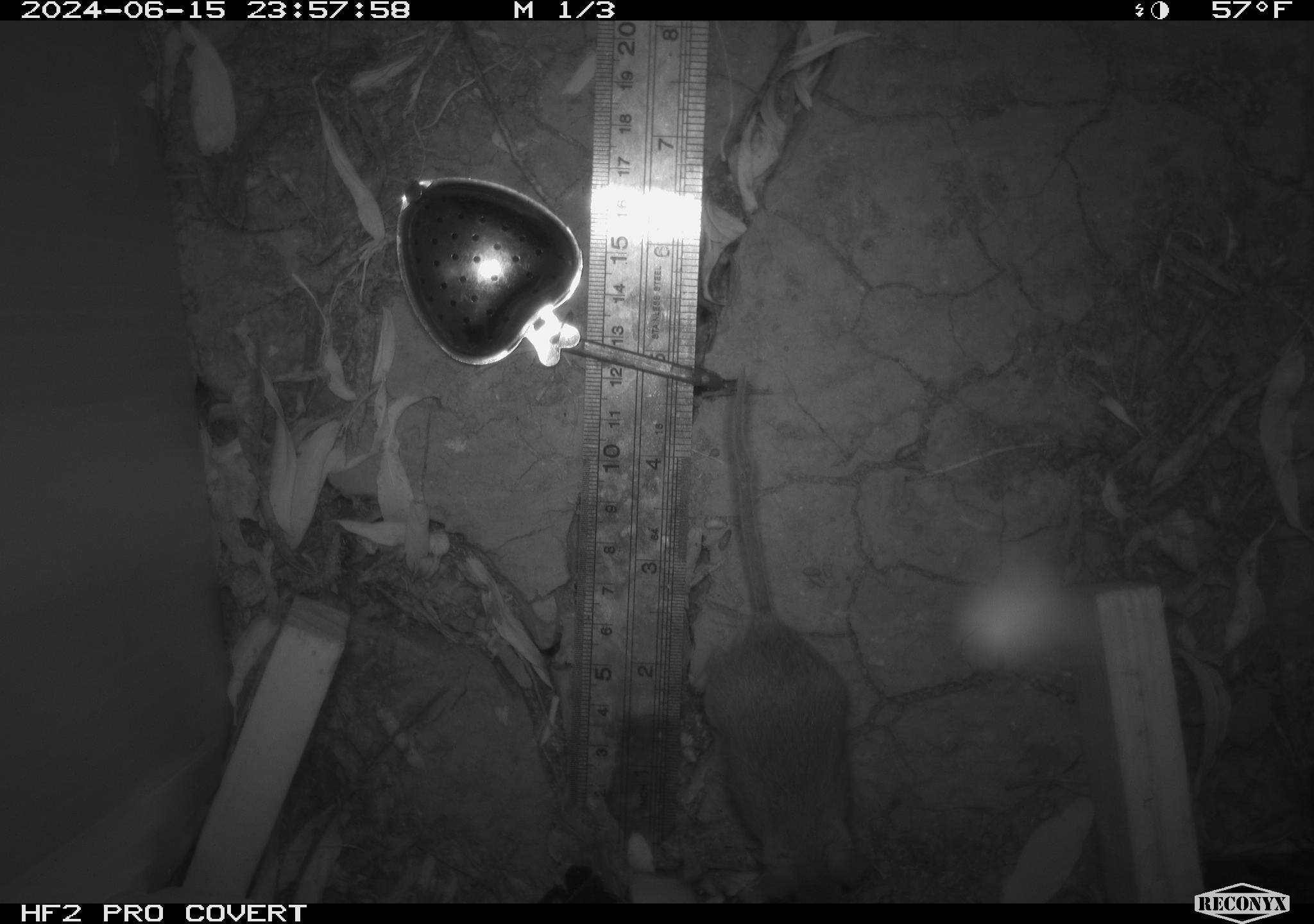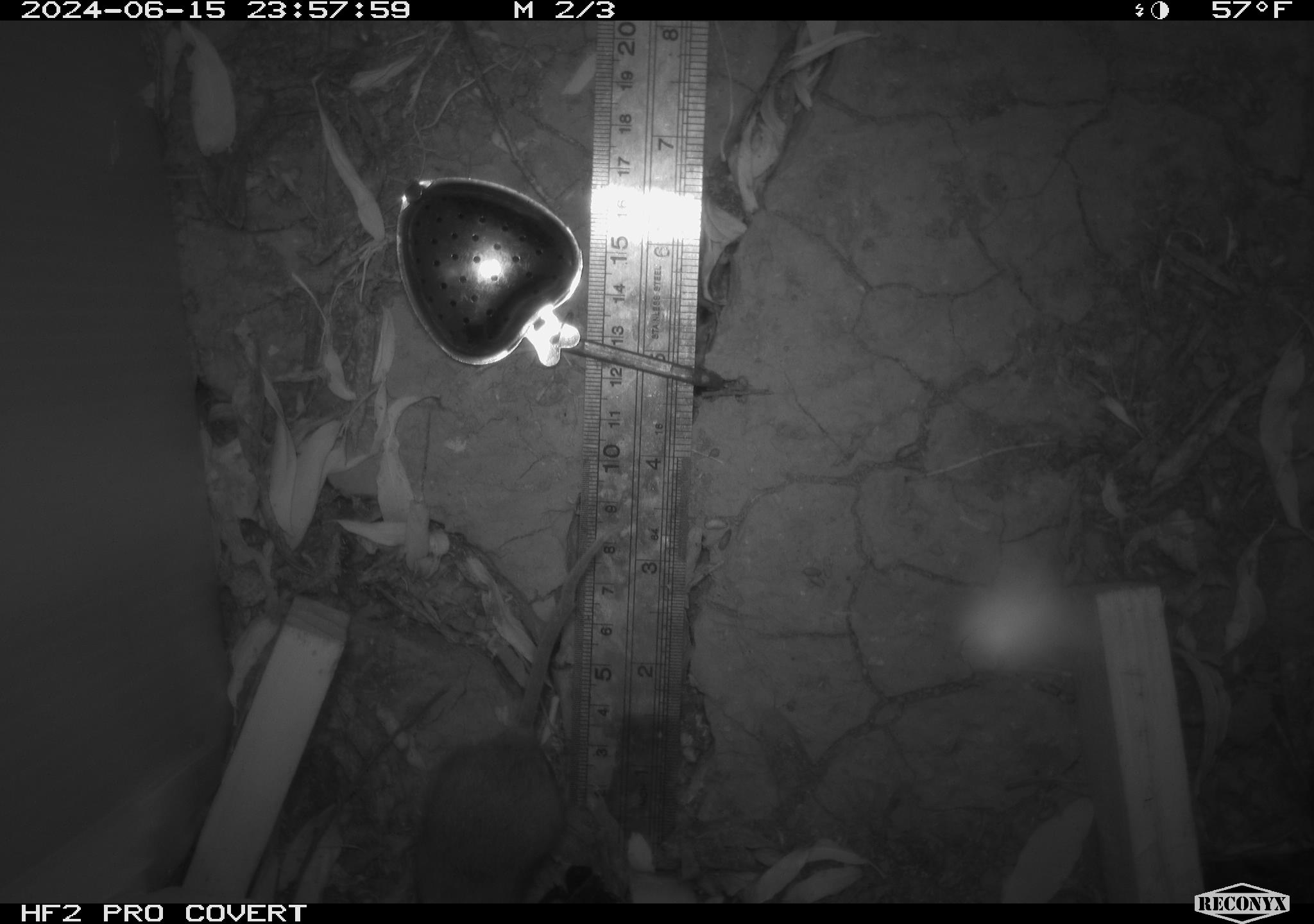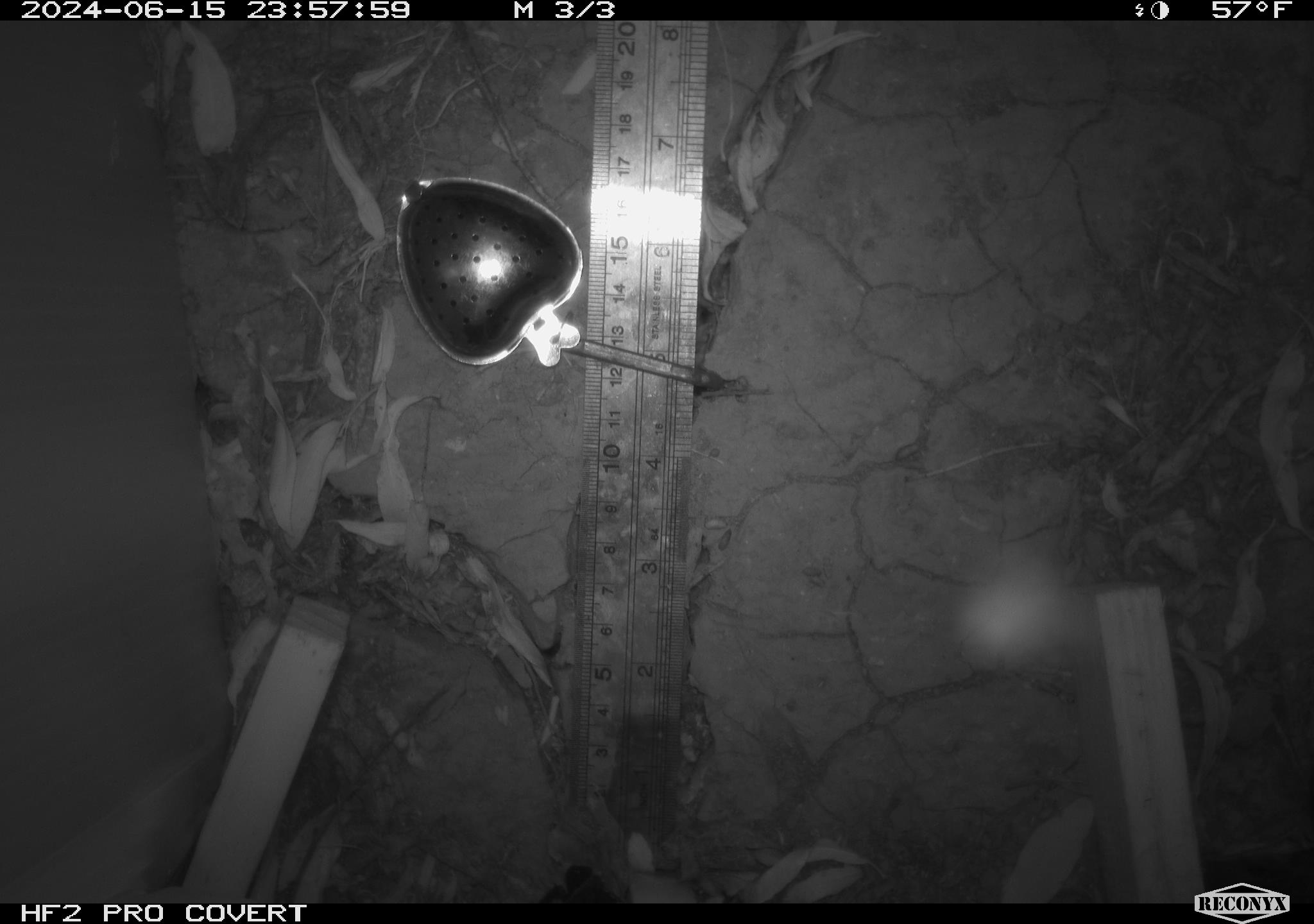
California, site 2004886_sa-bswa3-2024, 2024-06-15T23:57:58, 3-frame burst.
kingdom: Animalia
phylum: Chordata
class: Mammalia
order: Rodentia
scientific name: Rodentia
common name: mouse species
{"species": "mouse species (Rodentia)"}